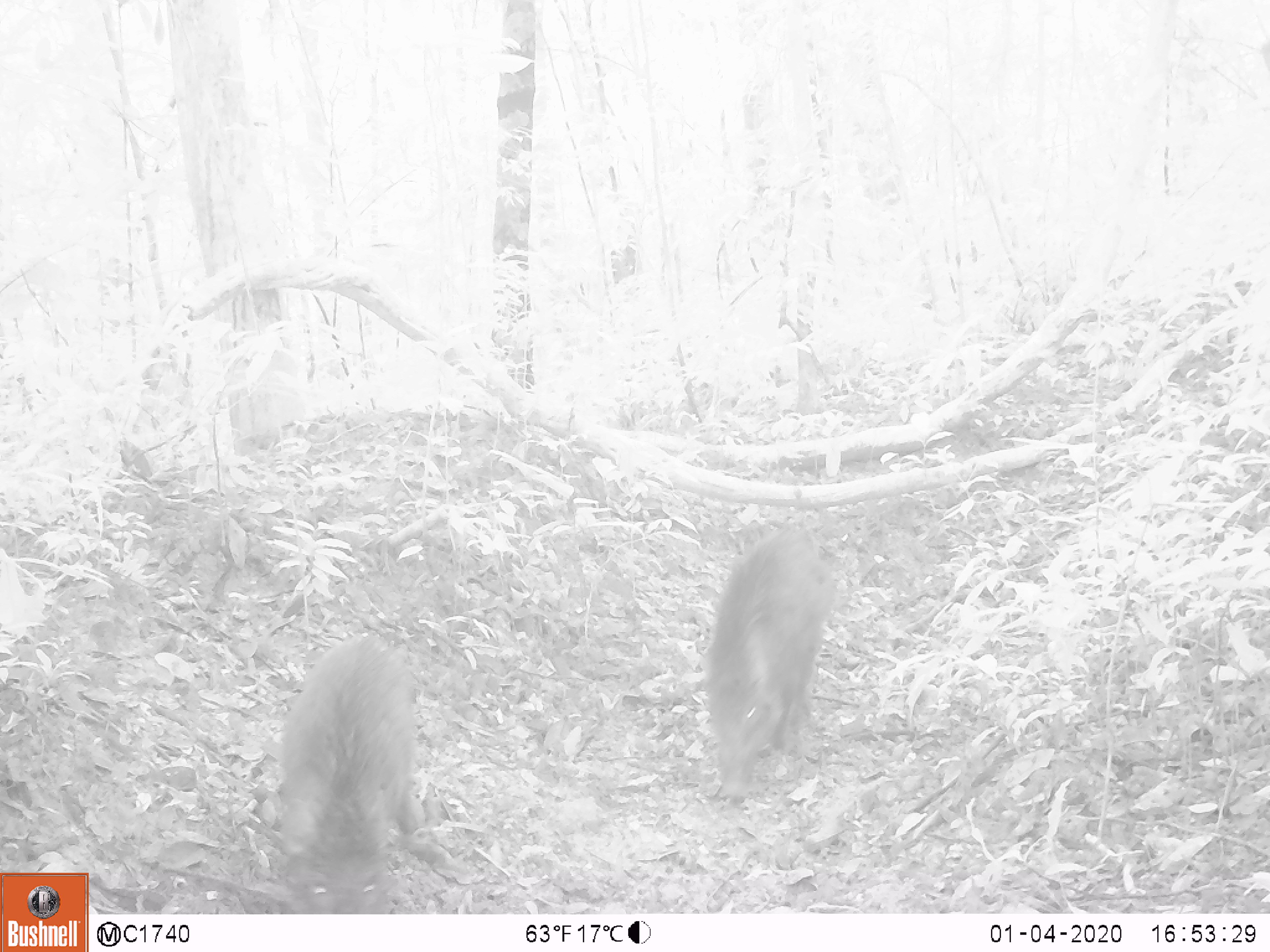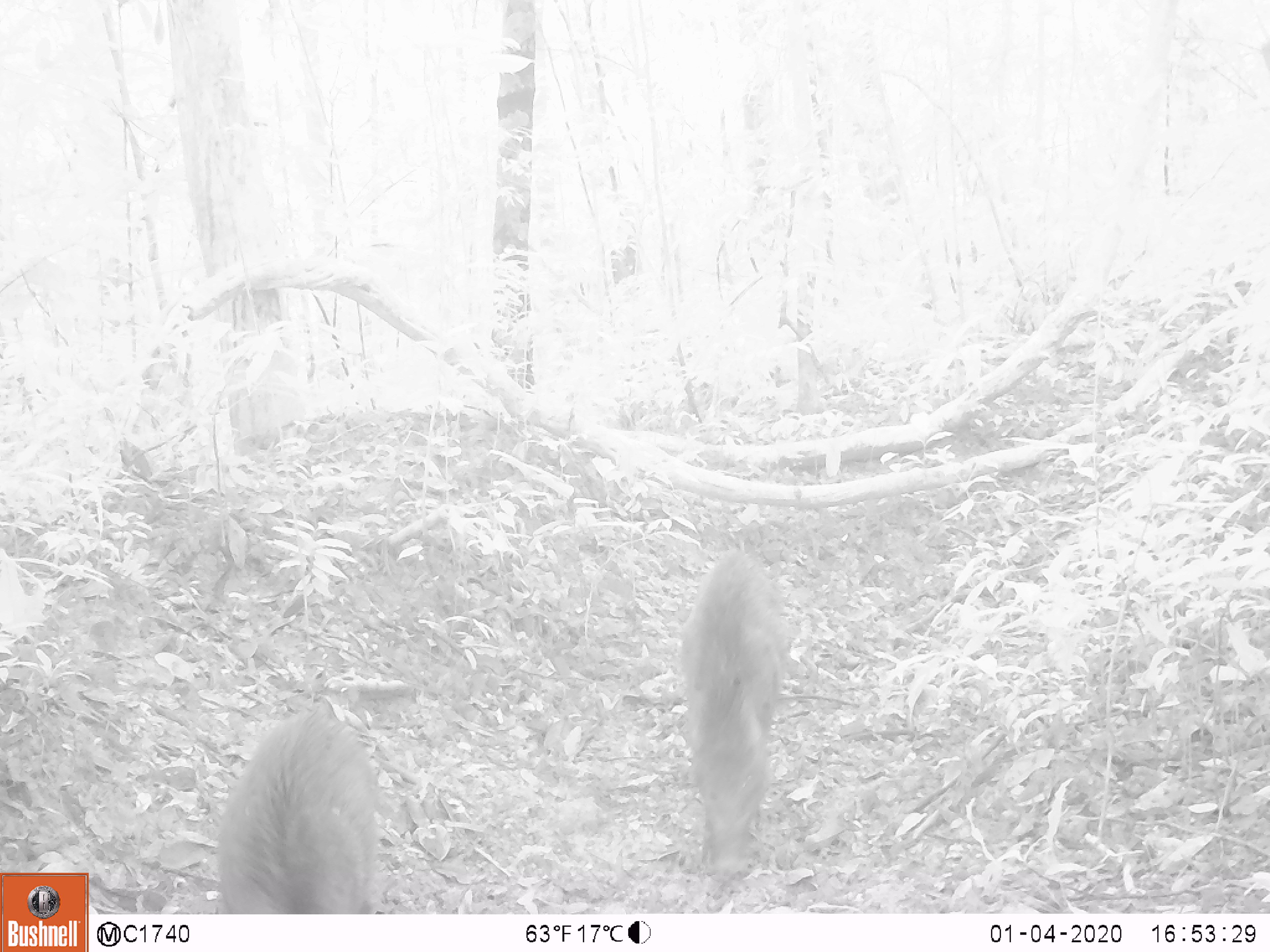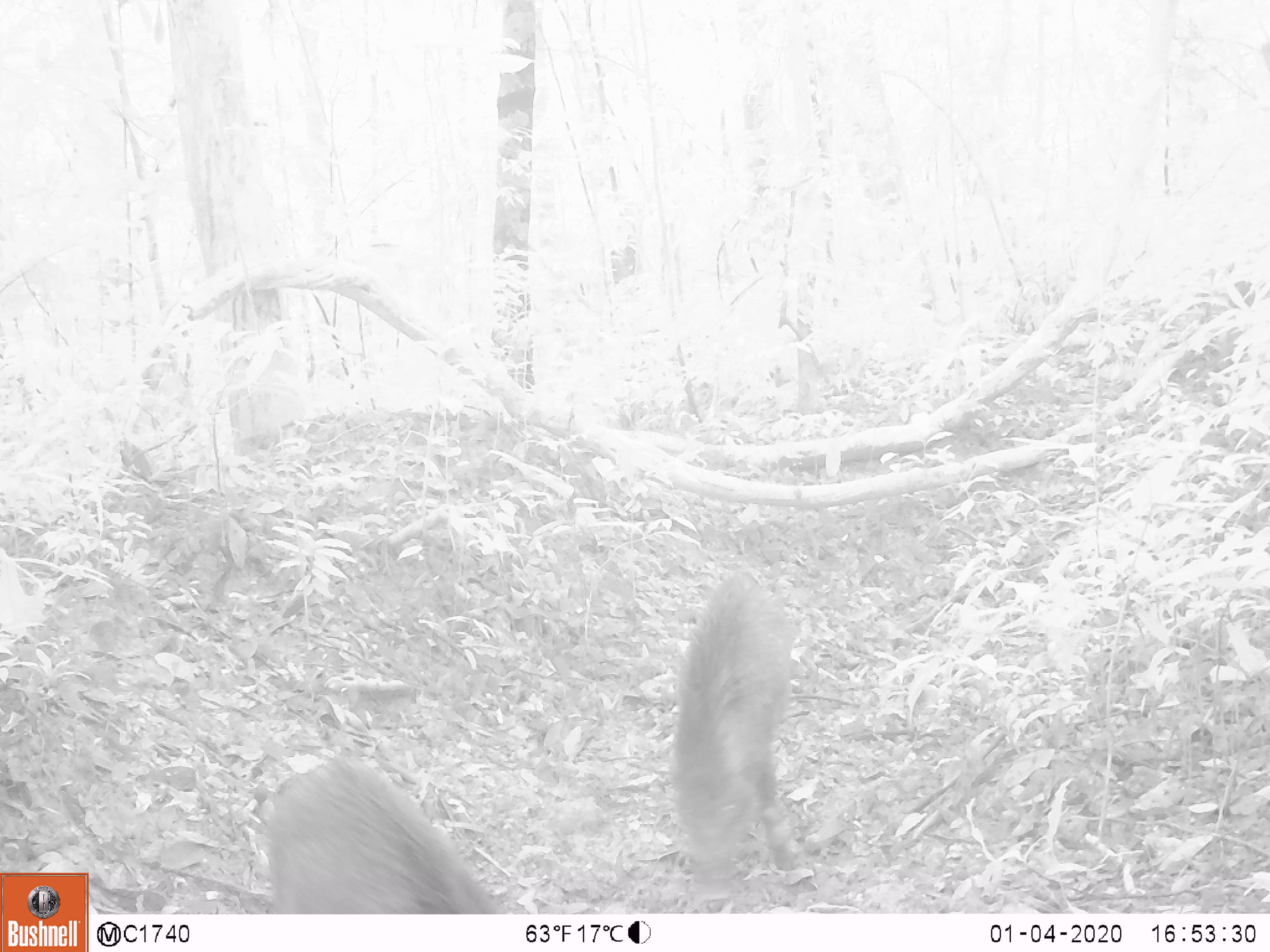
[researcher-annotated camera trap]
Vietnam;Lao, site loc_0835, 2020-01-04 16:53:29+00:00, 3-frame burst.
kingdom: Animalia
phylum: Chordata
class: Mammalia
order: Artiodactyla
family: Suidae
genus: Sus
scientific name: Sus scrofa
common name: eurasian wild pig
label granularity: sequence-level